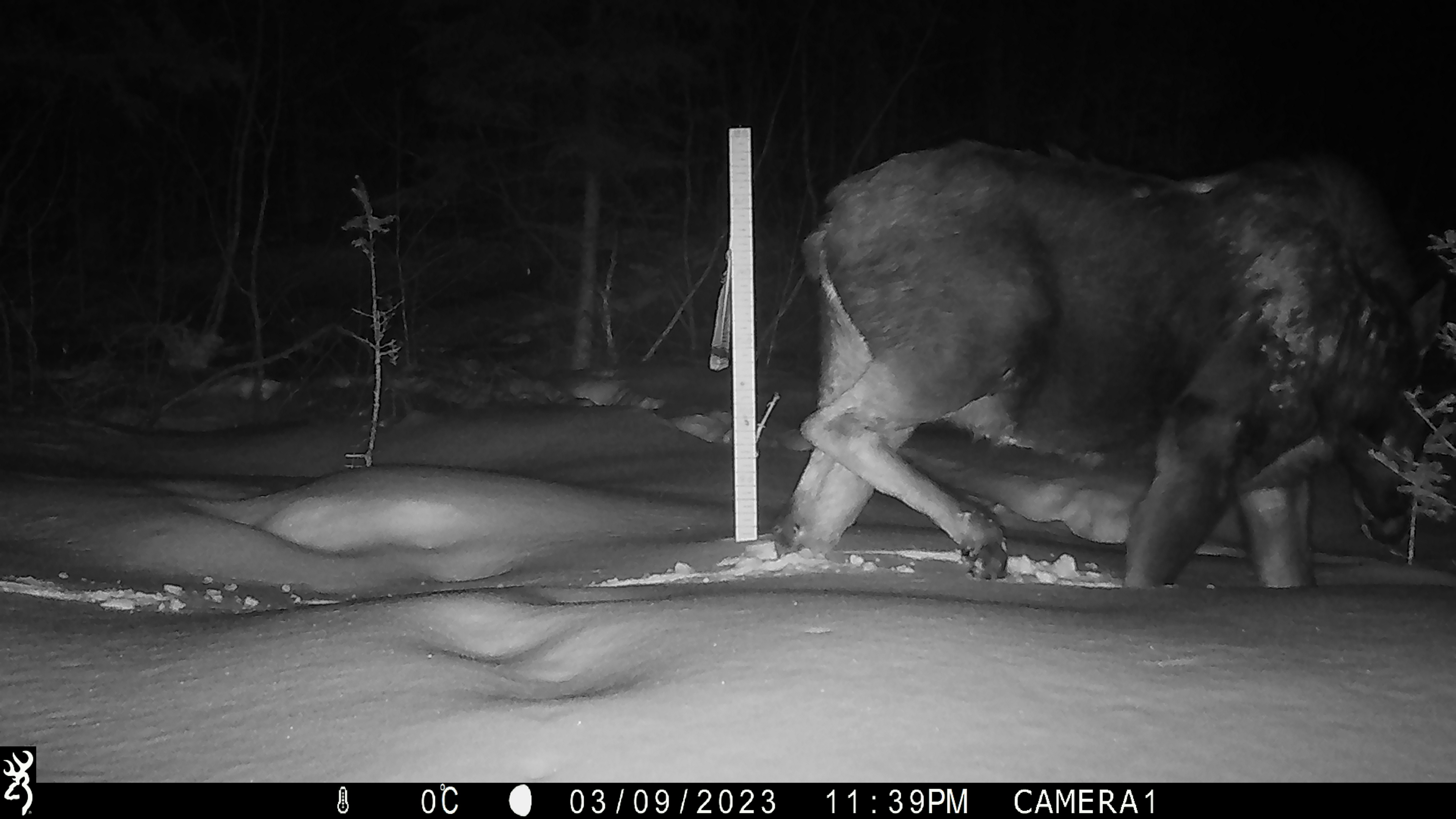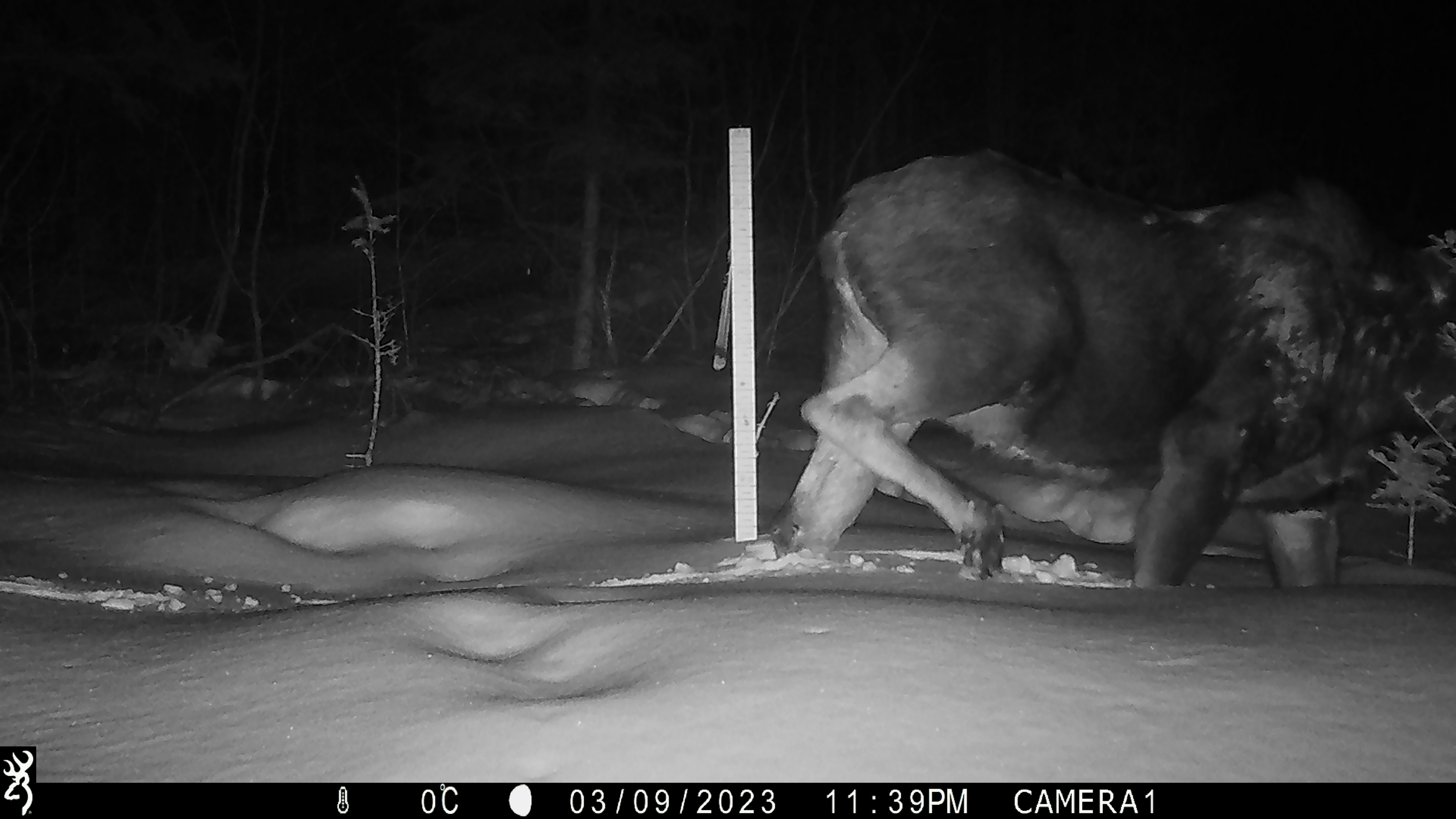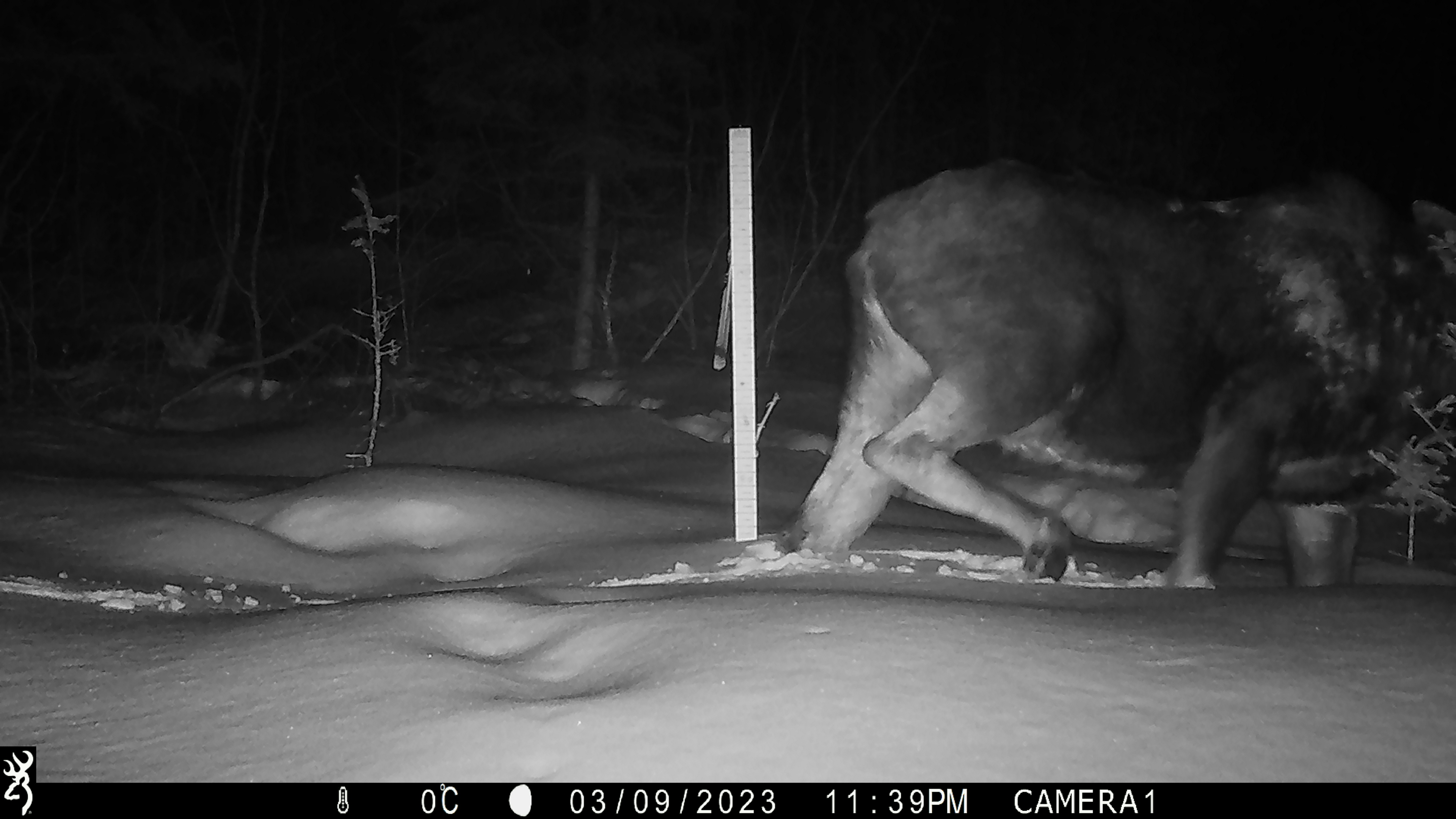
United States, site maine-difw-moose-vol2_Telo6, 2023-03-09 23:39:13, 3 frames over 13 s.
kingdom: Animalia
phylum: Chordata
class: Mammalia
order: Artiodactyla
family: Cervidae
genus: Alces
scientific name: Alces alces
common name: moose